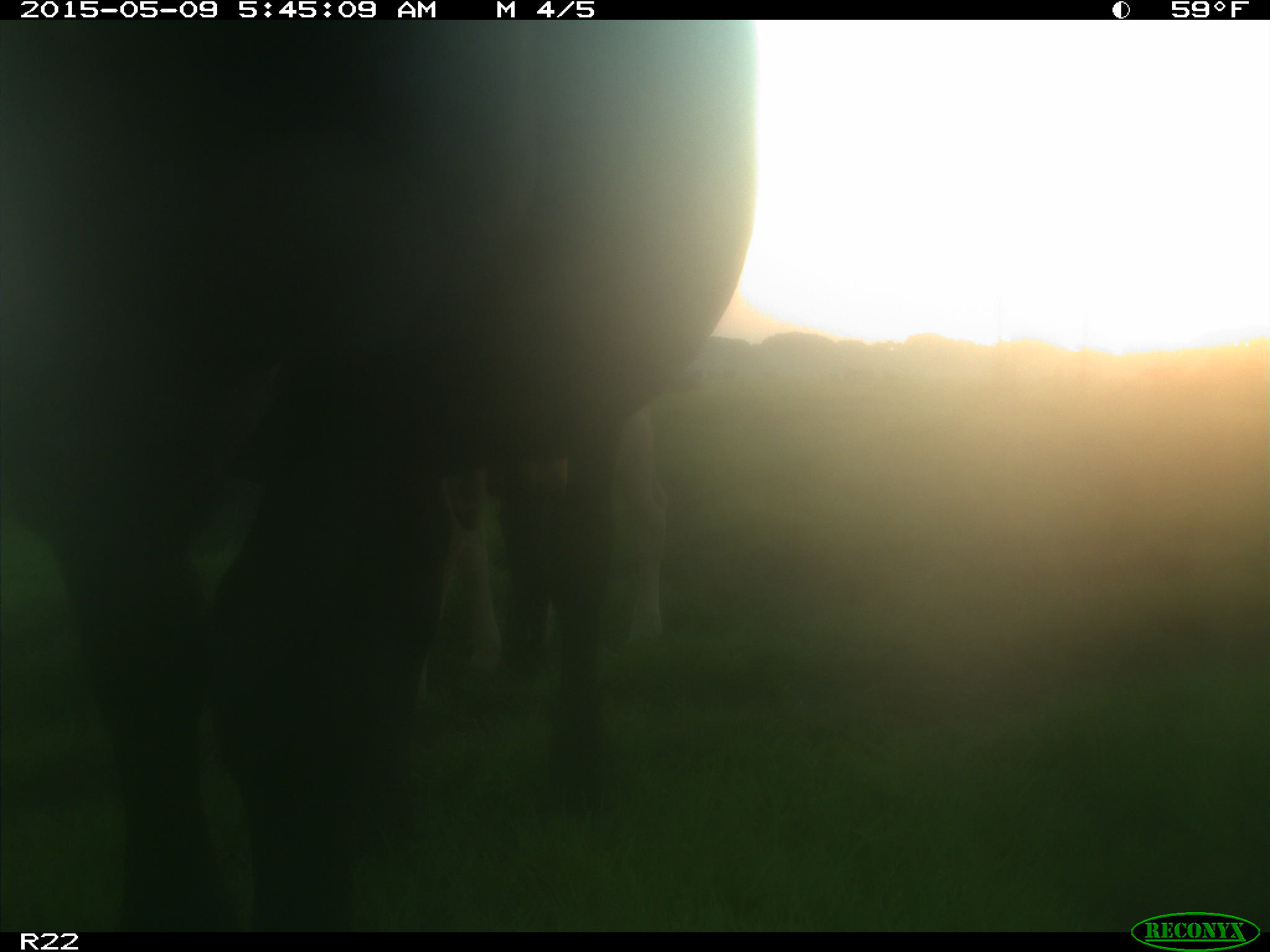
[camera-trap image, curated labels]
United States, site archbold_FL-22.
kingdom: Animalia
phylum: Chordata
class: Mammalia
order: Artiodactyla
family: Bovidae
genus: Bos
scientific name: Bos taurus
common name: domestic cow